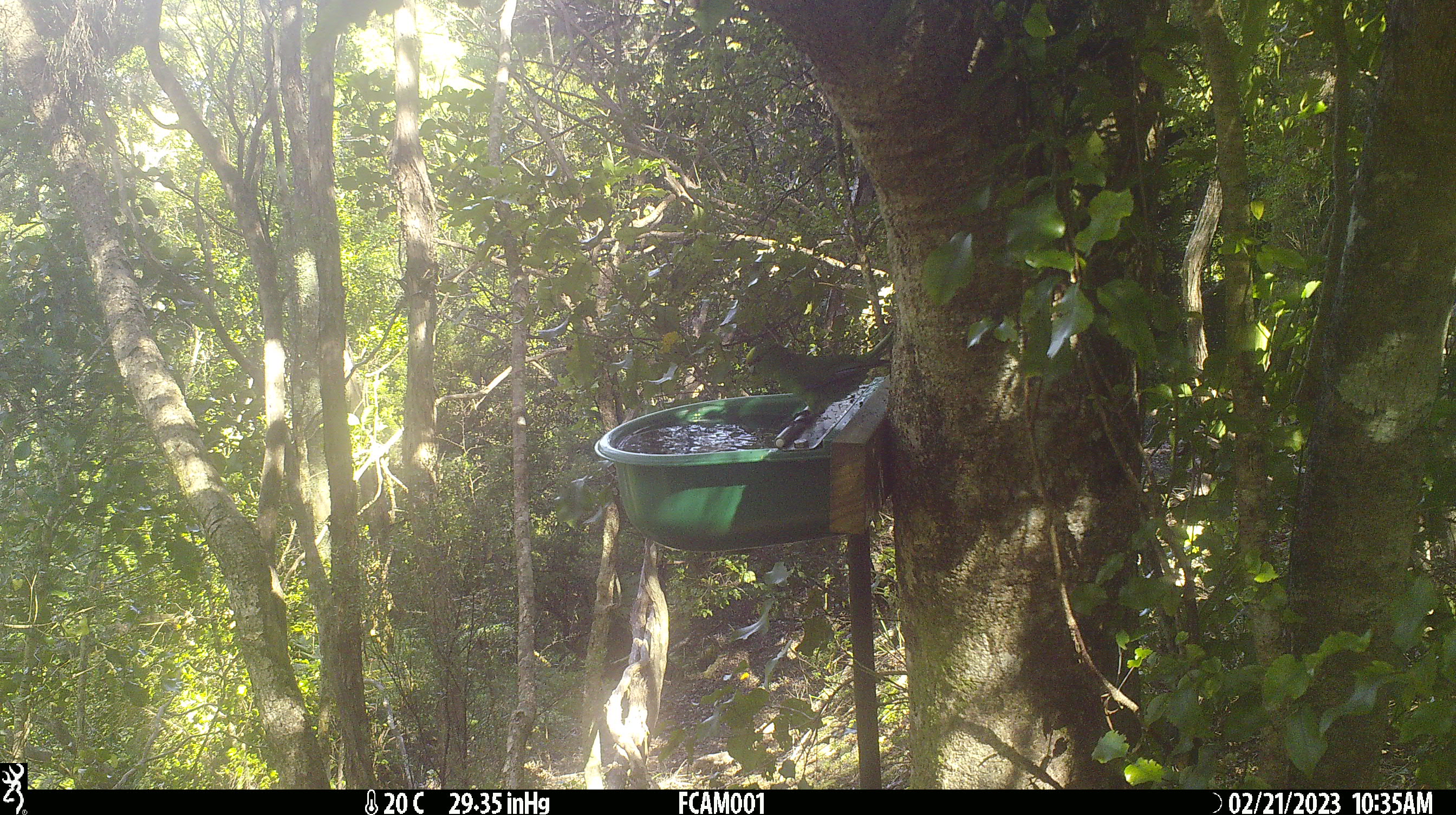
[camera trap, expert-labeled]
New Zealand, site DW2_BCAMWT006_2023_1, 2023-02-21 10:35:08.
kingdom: Animalia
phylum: Chordata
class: Aves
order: Psittaciformes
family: Psittaculidae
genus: Cyanoramphus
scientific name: Cyanoramphus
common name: parakeet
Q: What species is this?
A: Parakeet (Cyanoramphus).